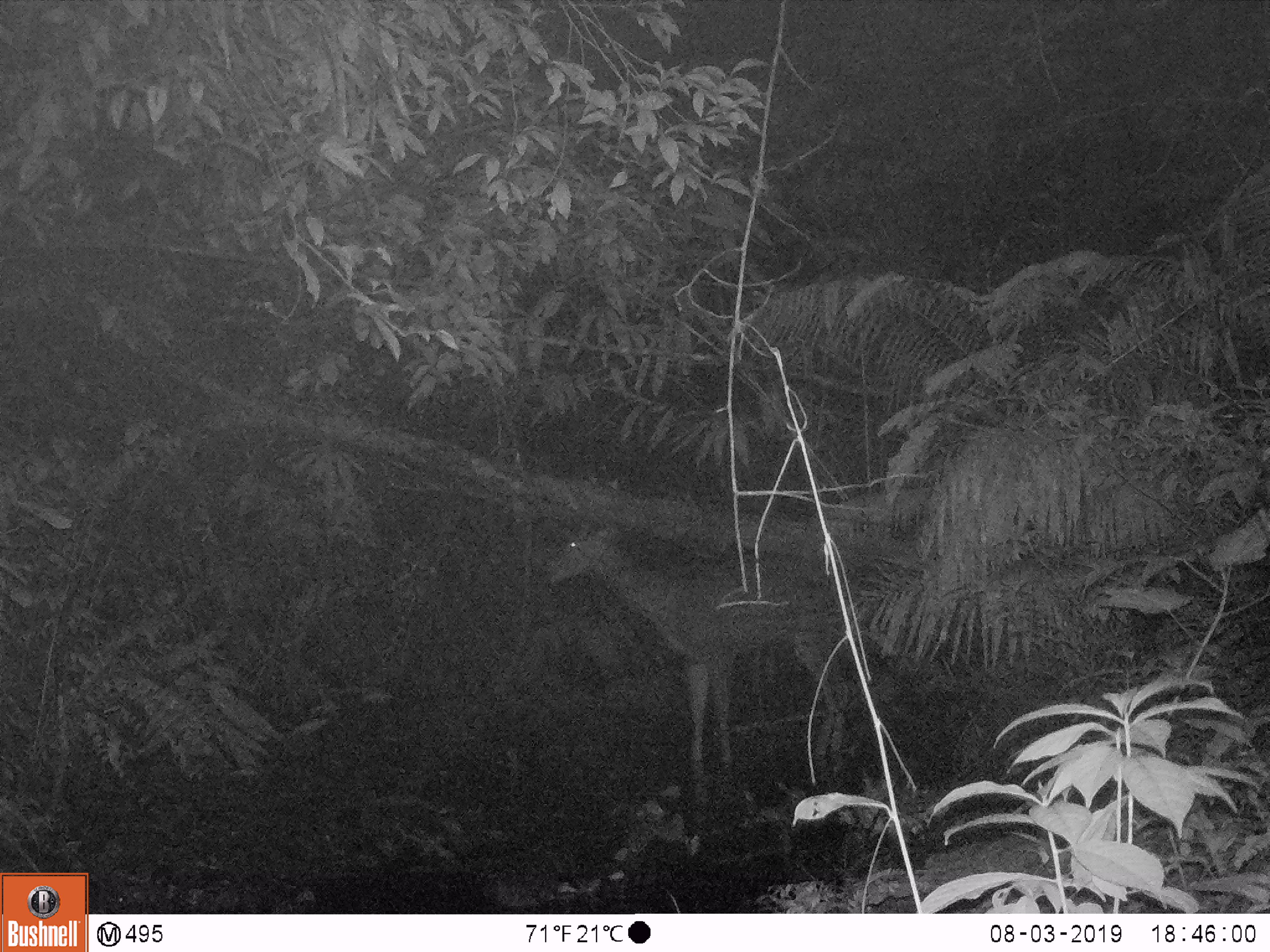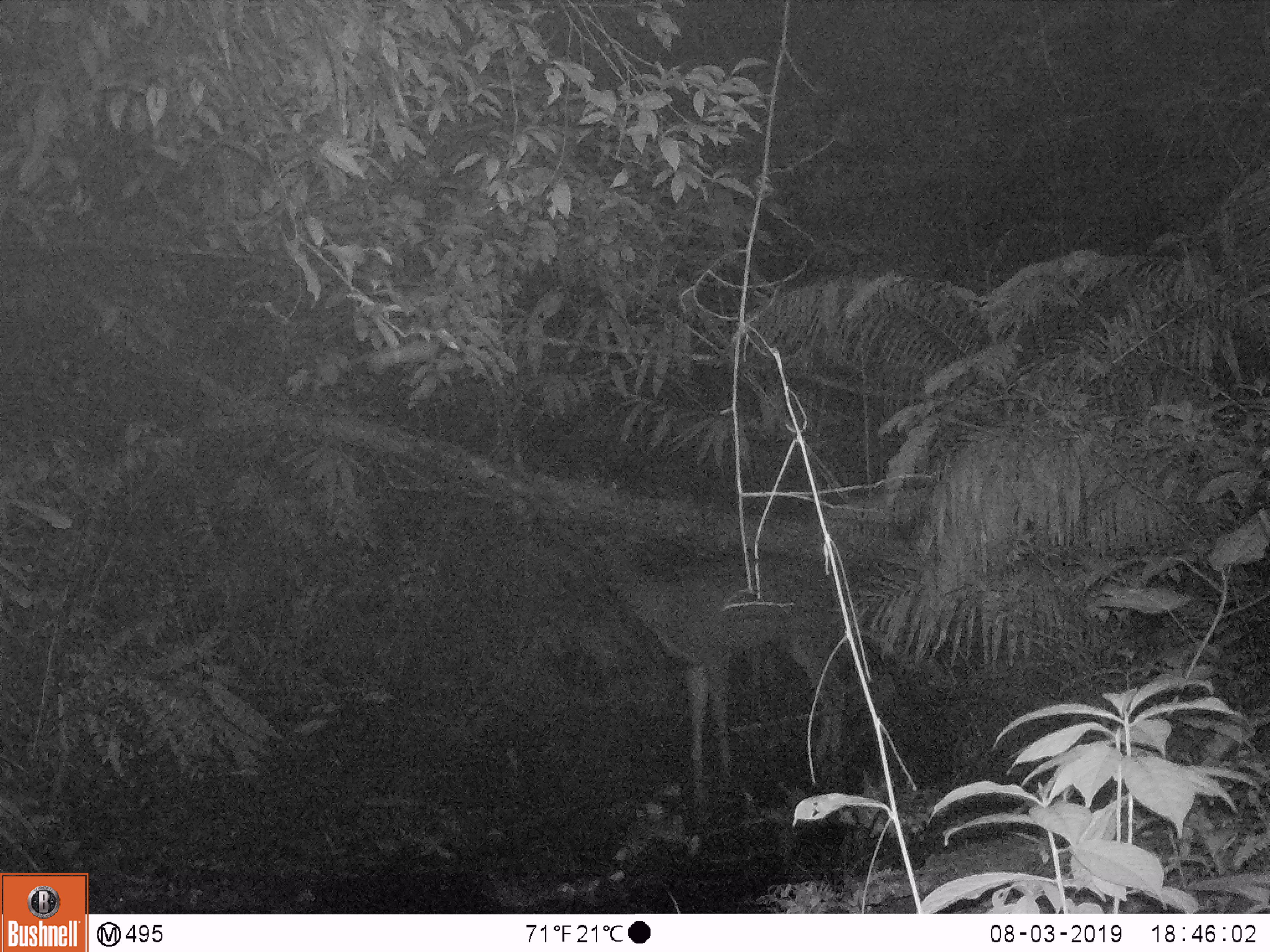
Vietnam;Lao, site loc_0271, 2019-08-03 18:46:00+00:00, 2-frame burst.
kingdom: Animalia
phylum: Chordata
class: Mammalia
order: Artiodactyla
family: Cervidae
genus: Rusa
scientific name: Rusa unicolor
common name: sambar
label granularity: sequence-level